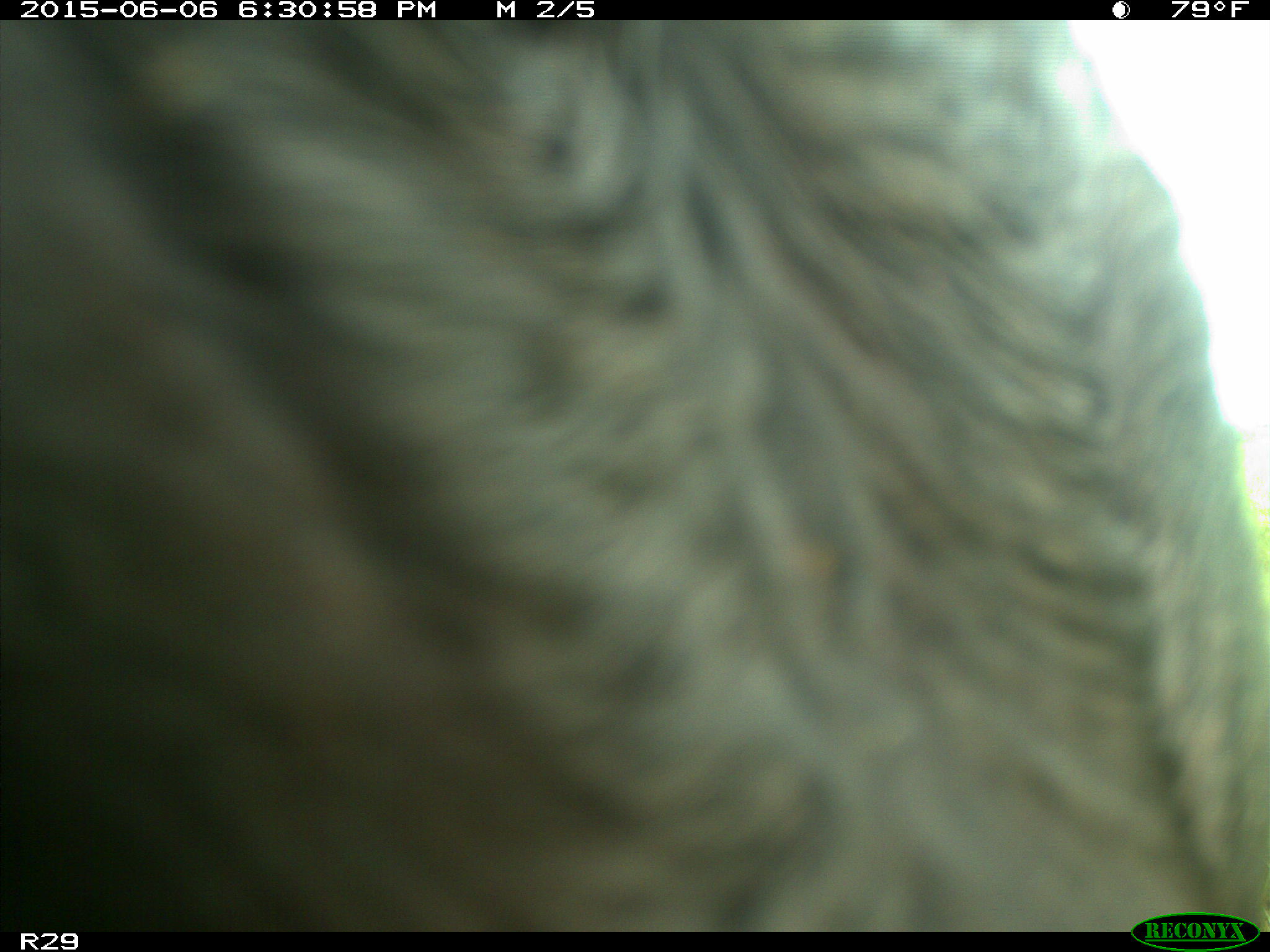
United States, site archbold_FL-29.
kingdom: Animalia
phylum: Chordata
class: Mammalia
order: Artiodactyla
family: Bovidae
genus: Bos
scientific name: Bos taurus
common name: domestic cow